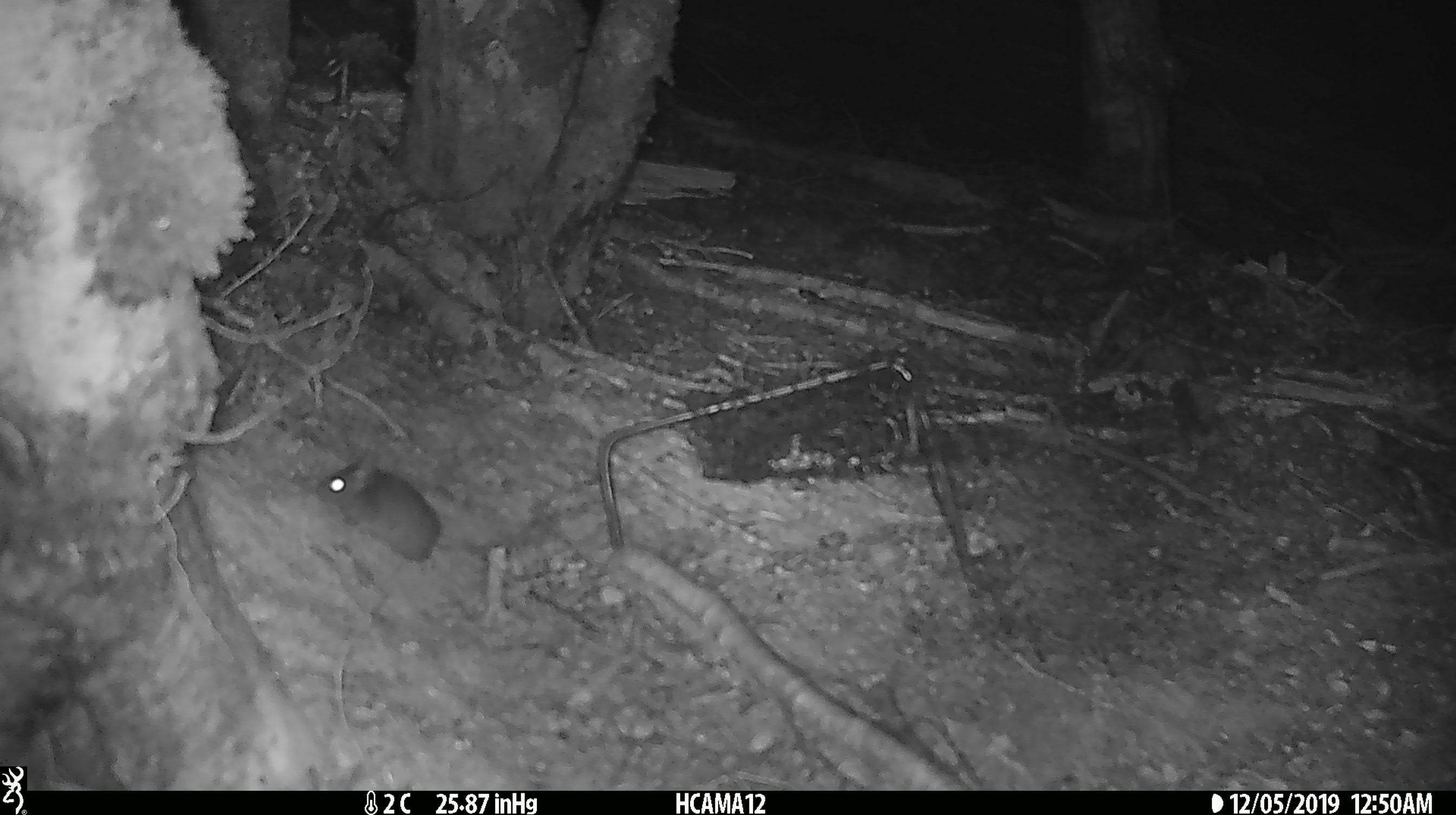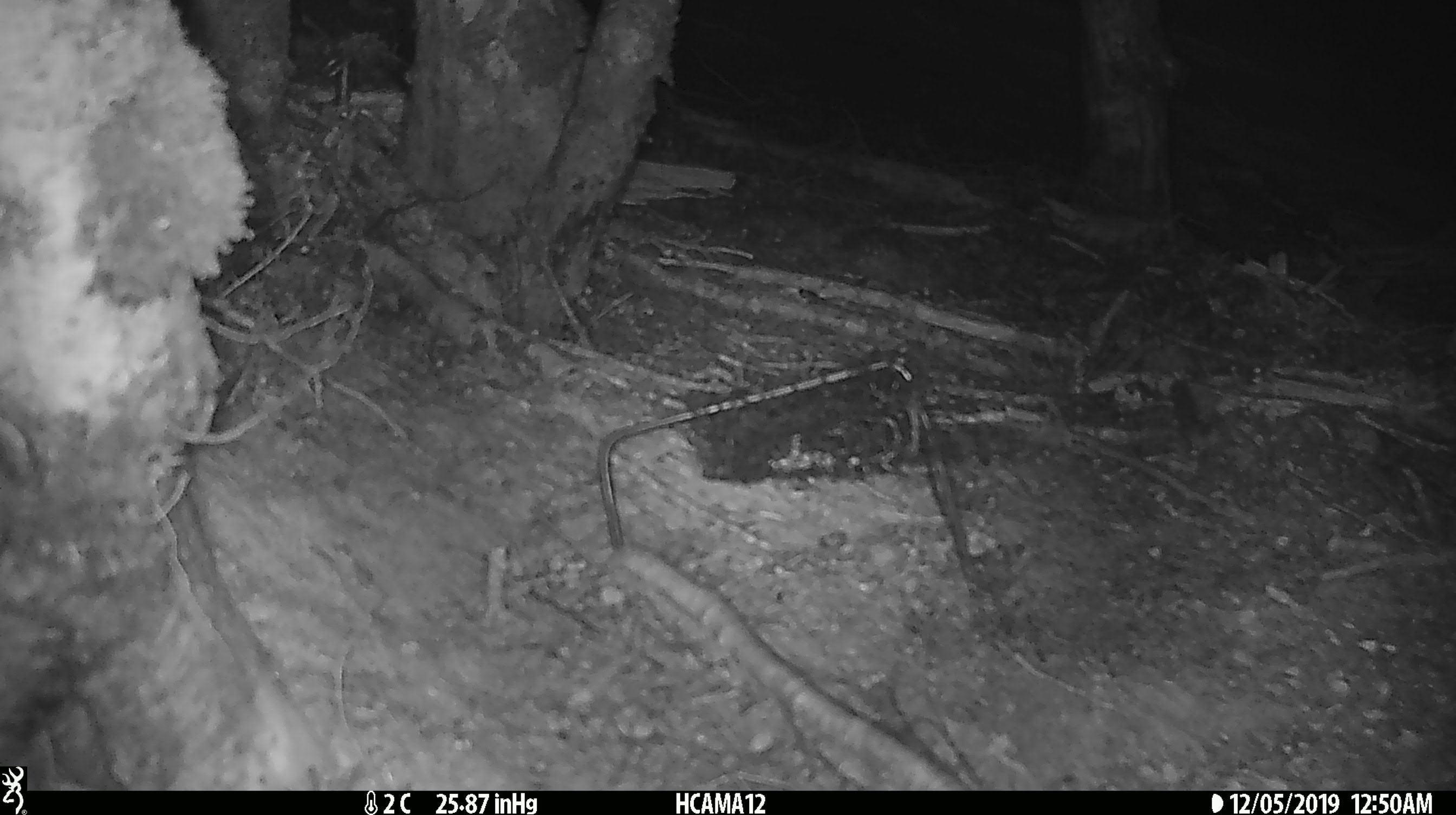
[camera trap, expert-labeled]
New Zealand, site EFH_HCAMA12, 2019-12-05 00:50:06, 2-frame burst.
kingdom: Animalia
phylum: Chordata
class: Mammalia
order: Rodentia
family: Muridae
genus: Mus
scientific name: Mus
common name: mouse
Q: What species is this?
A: Mouse (Mus).